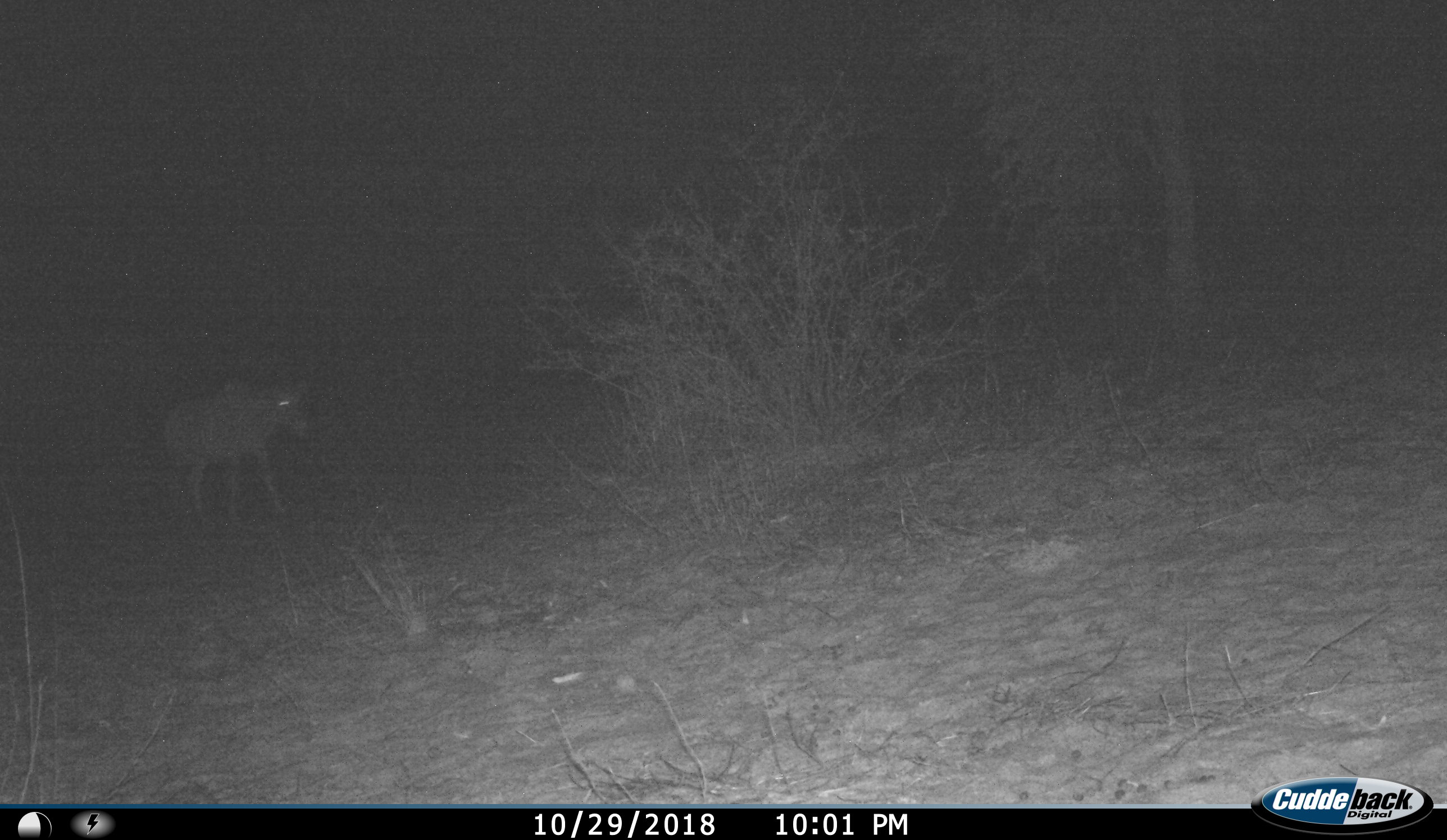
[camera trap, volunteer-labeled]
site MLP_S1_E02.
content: unidentified animal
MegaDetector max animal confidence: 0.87